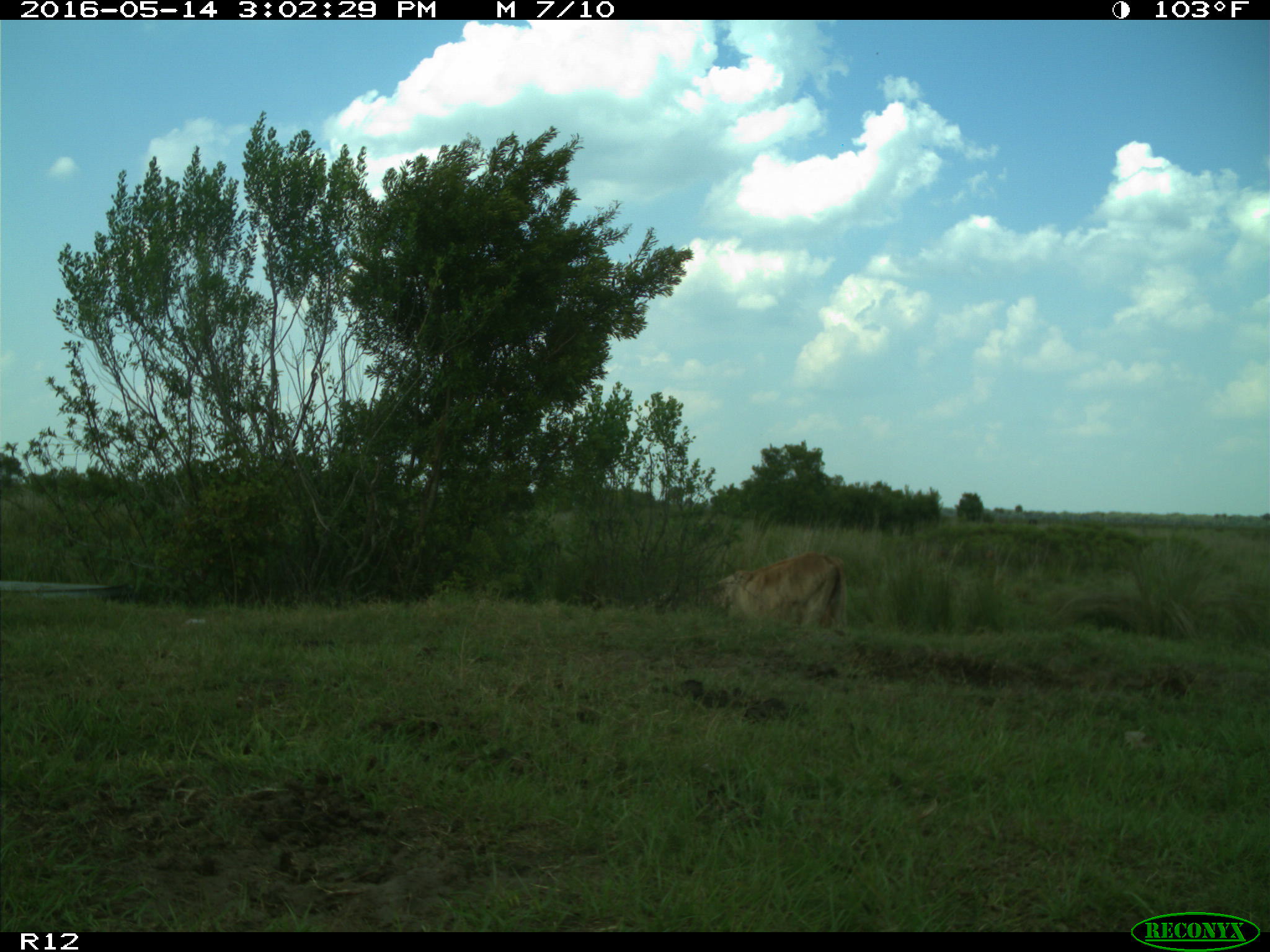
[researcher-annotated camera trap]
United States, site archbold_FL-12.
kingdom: Animalia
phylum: Chordata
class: Mammalia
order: Artiodactyla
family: Bovidae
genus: Bos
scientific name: Bos taurus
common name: domestic cow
Bos taurus (domestic cow).